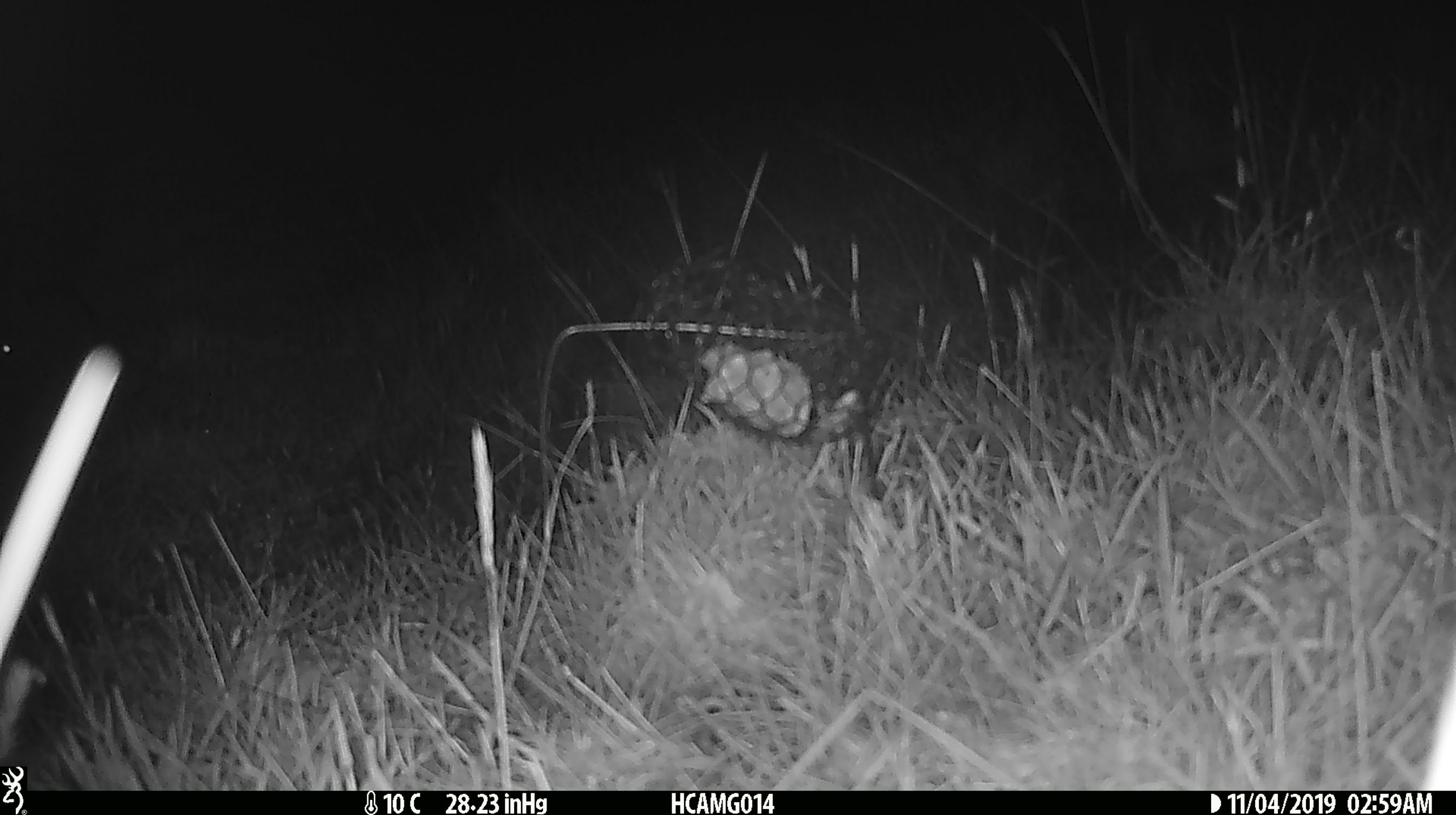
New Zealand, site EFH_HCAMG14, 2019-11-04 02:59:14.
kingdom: Animalia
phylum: Chordata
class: Mammalia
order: Rodentia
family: Muridae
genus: Mus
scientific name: Mus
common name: mouse